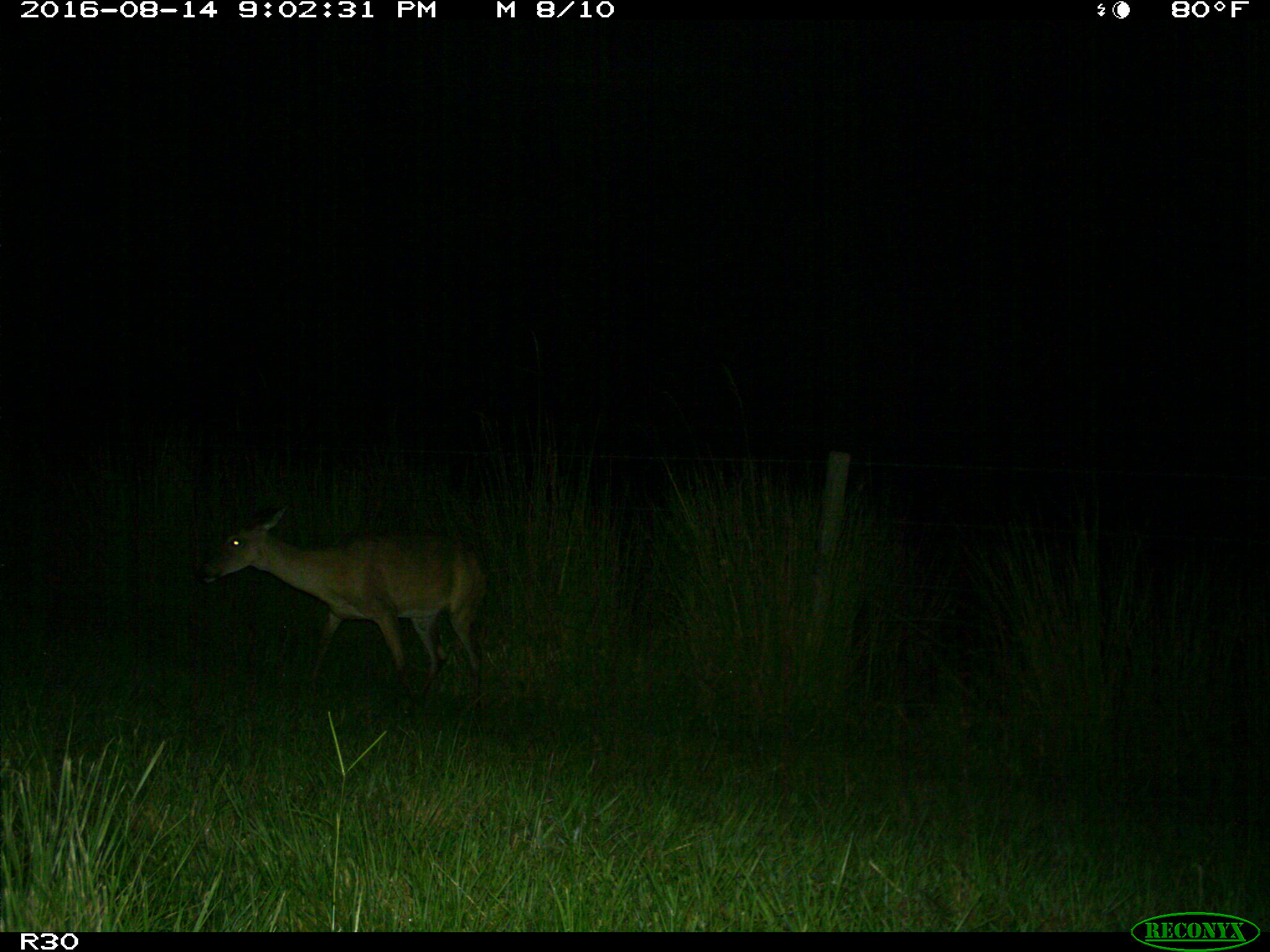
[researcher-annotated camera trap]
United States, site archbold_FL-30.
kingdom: Animalia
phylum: Chordata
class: Mammalia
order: Artiodactyla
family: Cervidae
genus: Odocoileus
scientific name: Odocoileus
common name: deer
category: unidentified deer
Unidentified deer (deer) (Odocoileus).